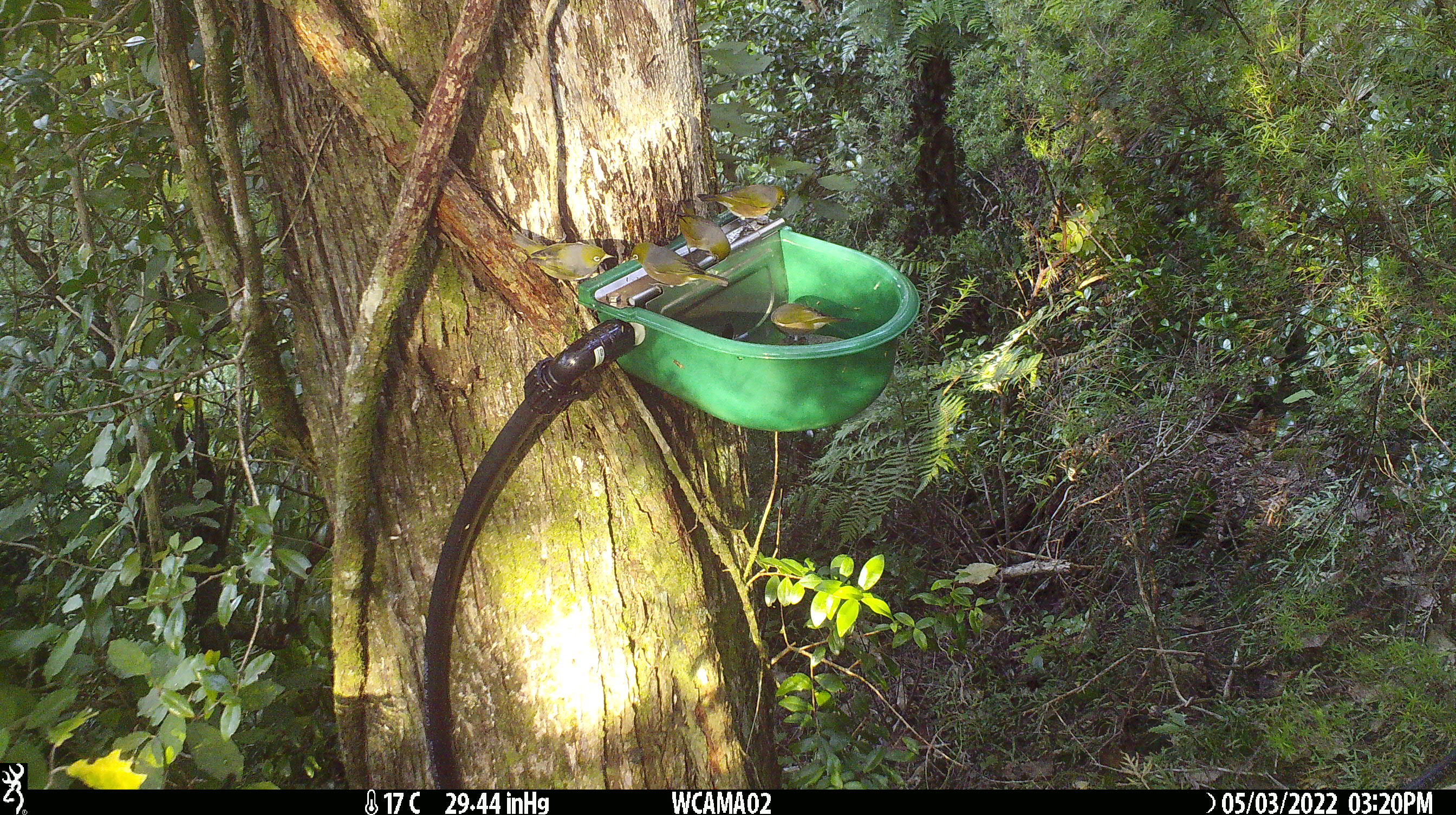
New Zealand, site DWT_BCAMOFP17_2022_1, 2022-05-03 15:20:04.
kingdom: Animalia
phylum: Chordata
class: Aves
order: Passeriformes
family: Zosteropidae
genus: Zosterops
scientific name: Zosterops lateralis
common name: silvereye